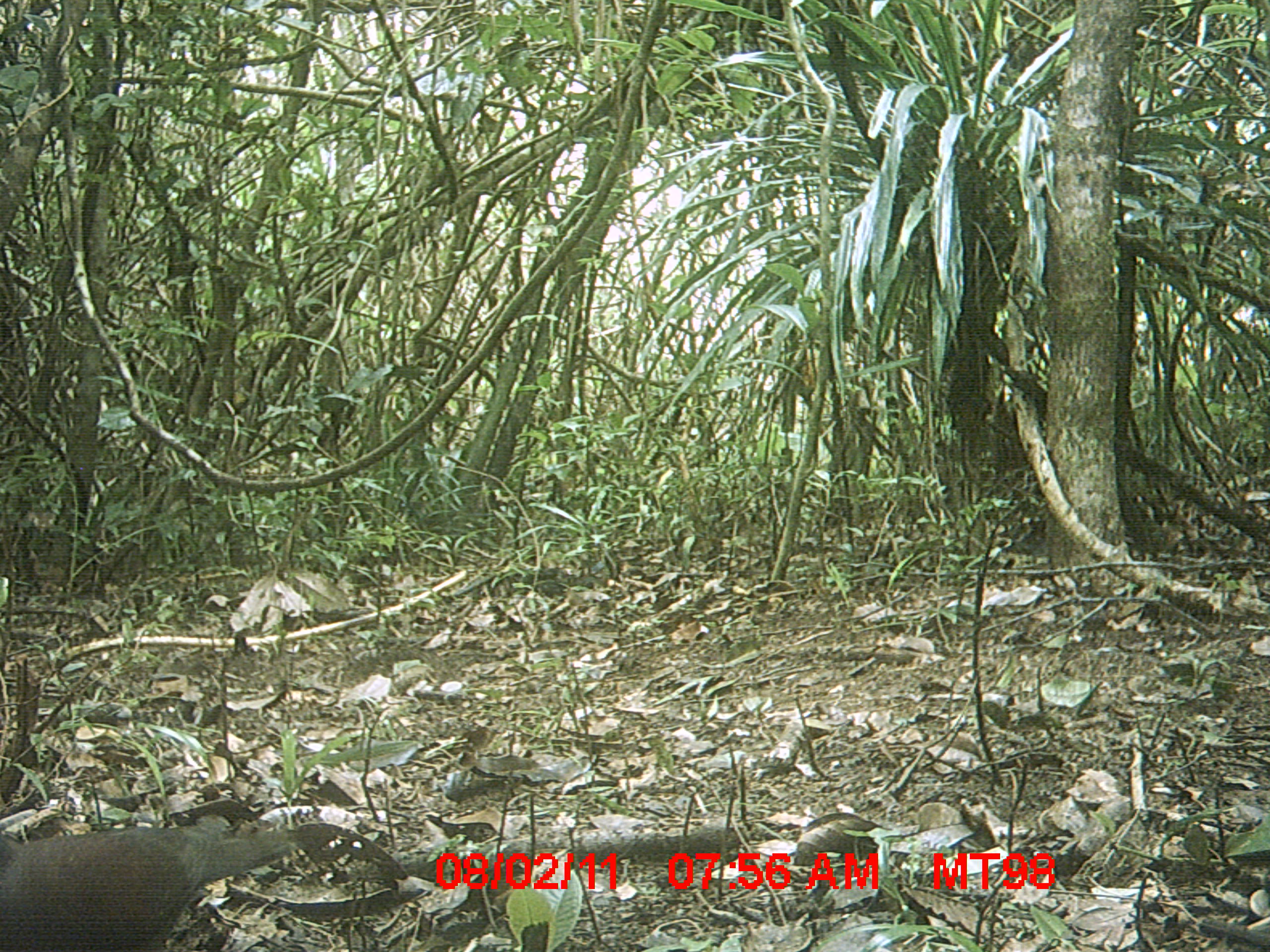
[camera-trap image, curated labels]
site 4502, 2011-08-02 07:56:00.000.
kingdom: Animalia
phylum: Chordata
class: Aves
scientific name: Aves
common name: bird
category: unknown bird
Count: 1.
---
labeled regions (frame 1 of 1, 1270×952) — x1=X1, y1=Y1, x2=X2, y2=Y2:
unknown bird: x1=1, y1=818, x2=298, y2=946